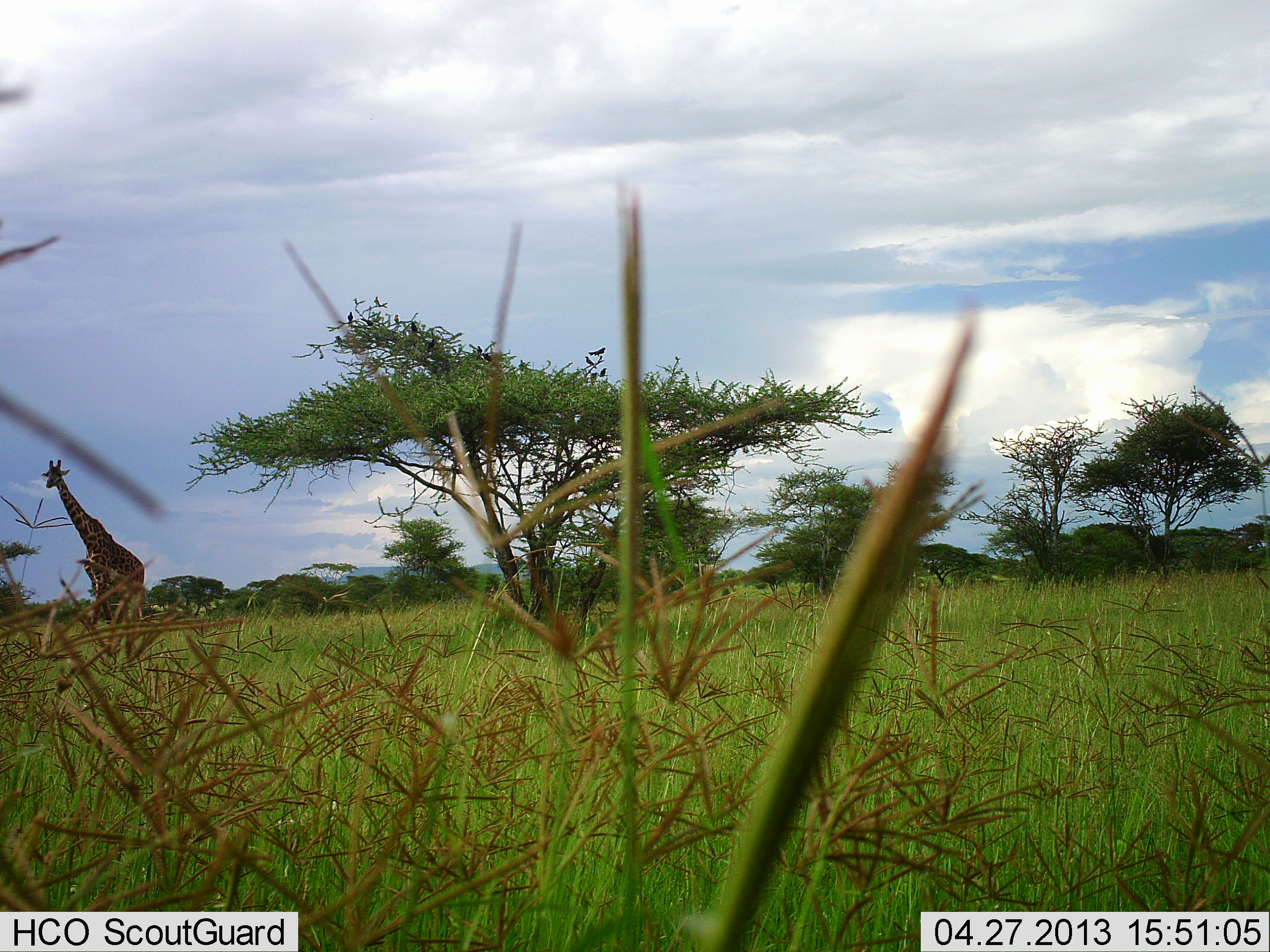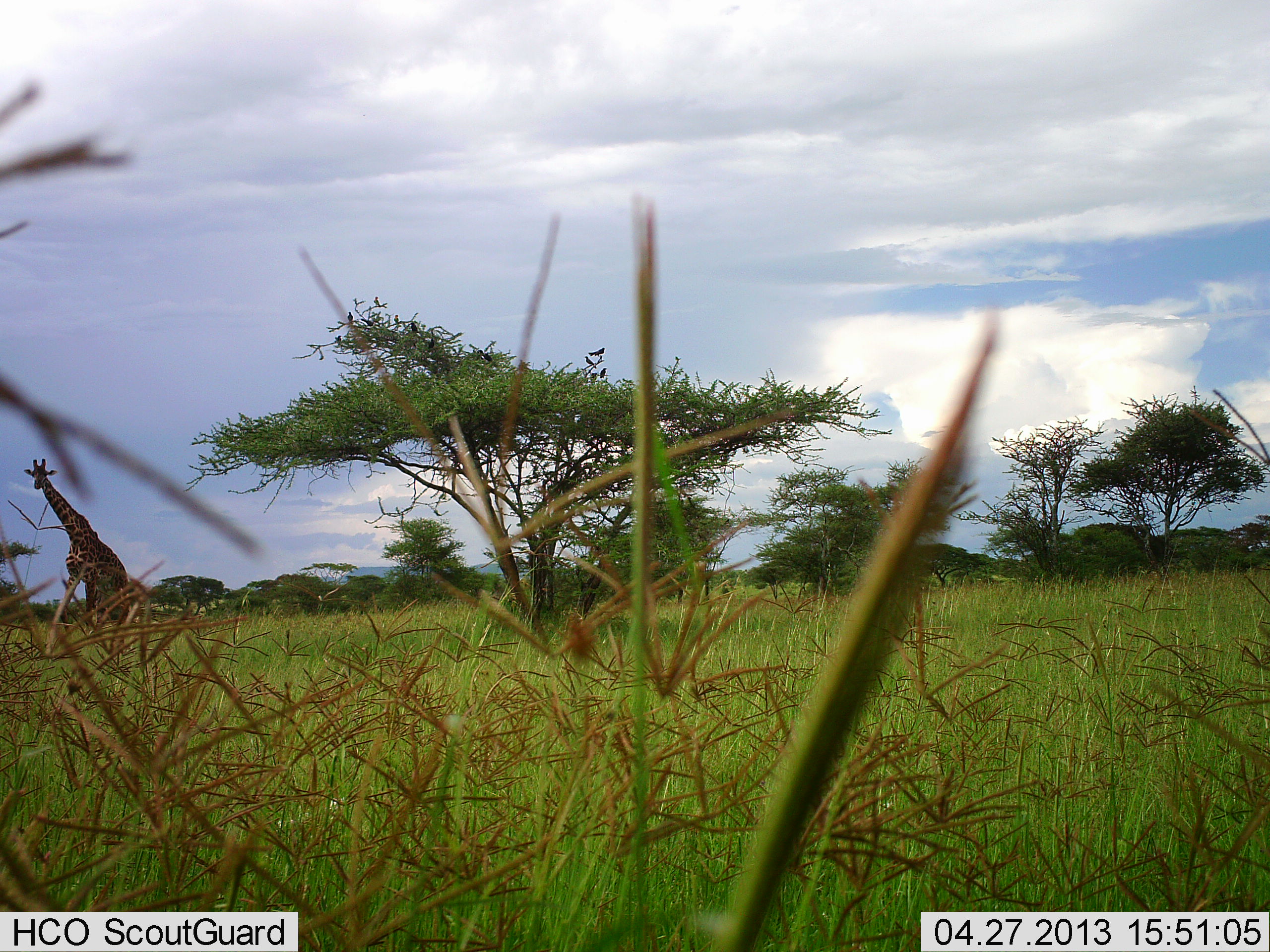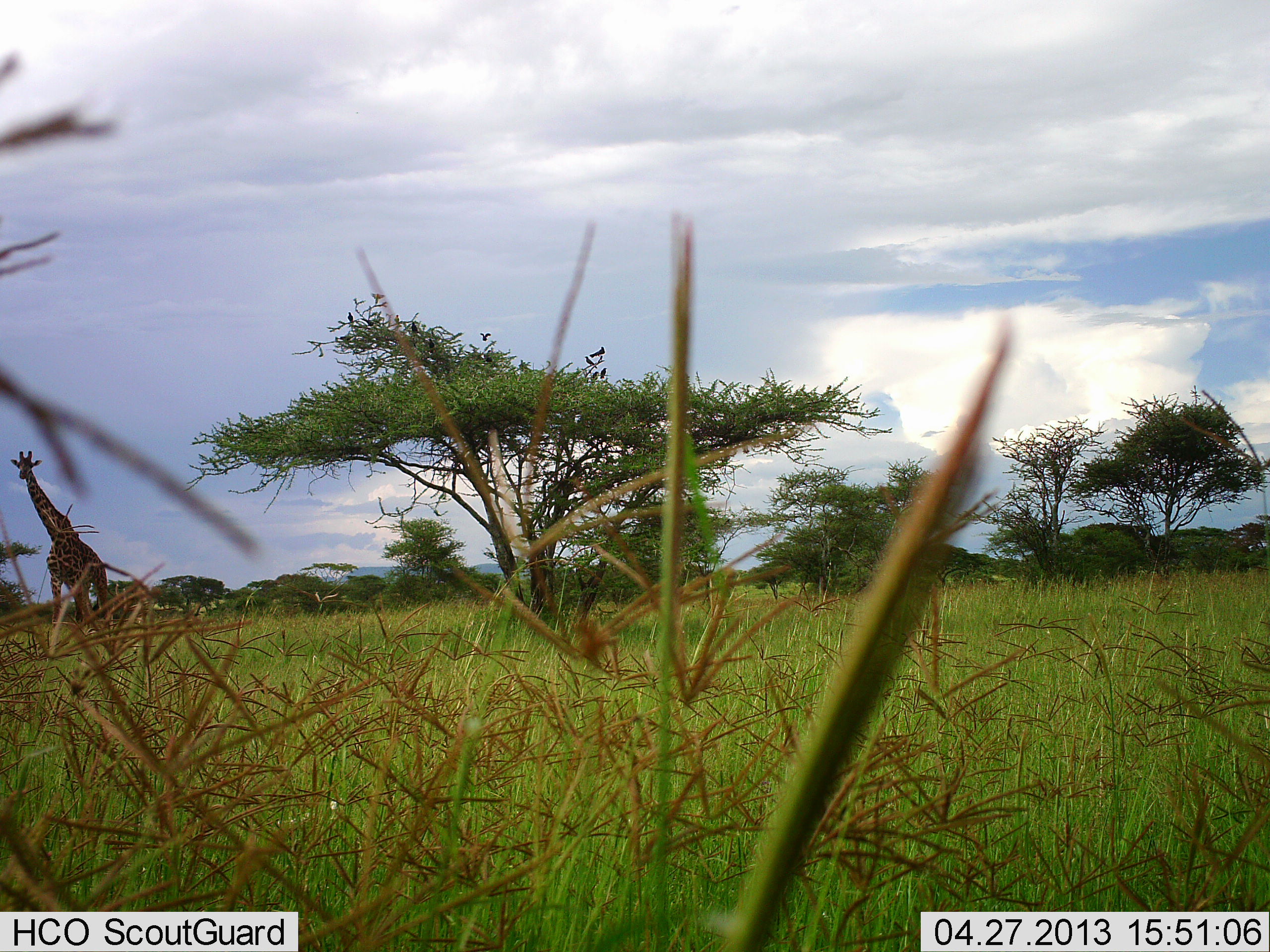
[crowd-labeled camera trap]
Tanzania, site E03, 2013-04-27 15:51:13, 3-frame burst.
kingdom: Animalia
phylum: Chordata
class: Mammalia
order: Artiodactyla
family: Giraffidae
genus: Giraffa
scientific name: Giraffa camelopardalis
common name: giraffe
Giraffe (Giraffa camelopardalis), count 1. Behavior (volunteer vote fractions): standing 19%, resting 0%, moving 88%, interacting 0%. Young present (vote fraction): 0%. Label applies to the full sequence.